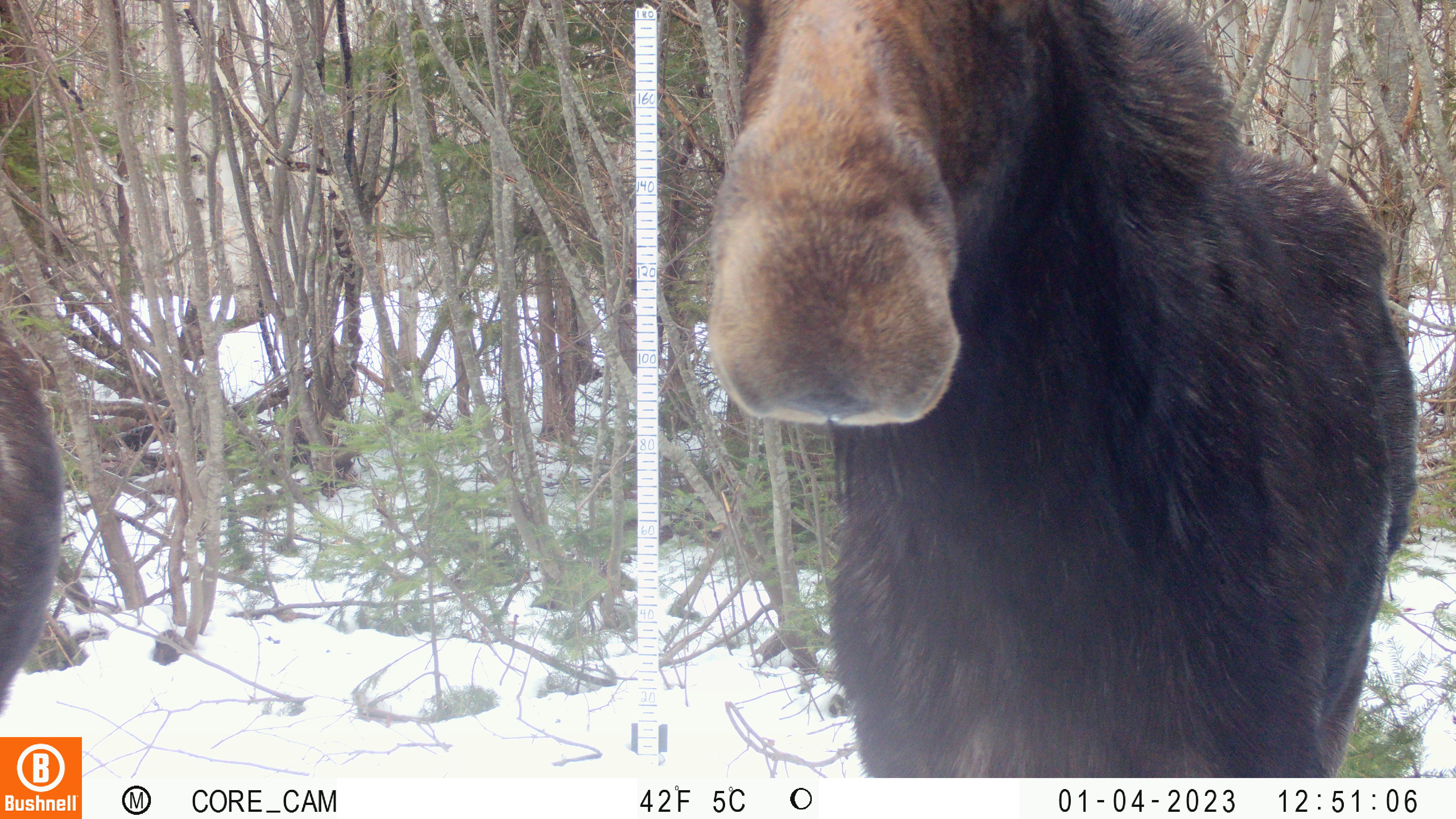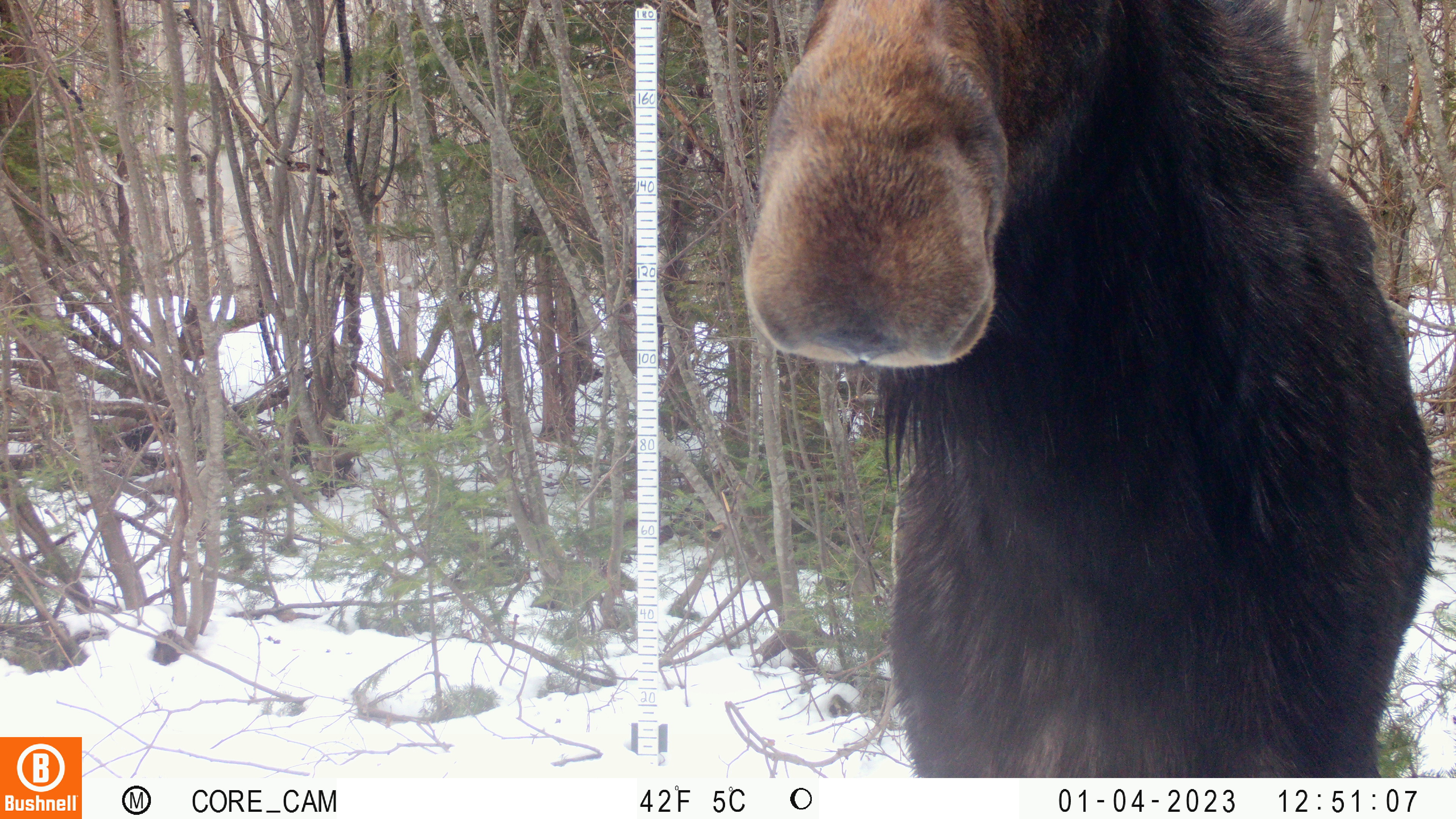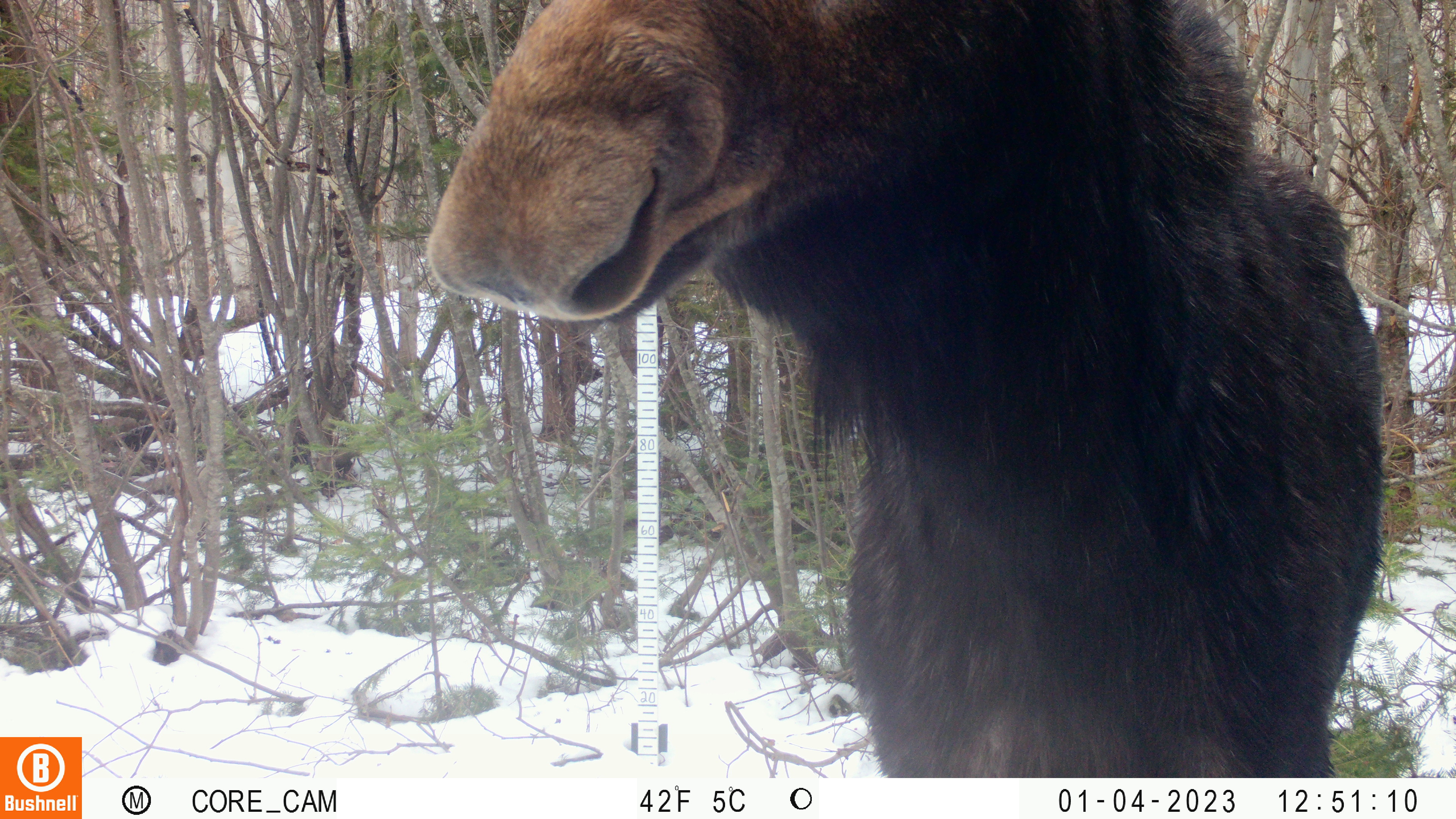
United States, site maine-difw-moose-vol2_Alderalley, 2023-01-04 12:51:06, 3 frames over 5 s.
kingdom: Animalia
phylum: Chordata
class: Mammalia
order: Artiodactyla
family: Cervidae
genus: Alces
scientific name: Alces alces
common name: moose